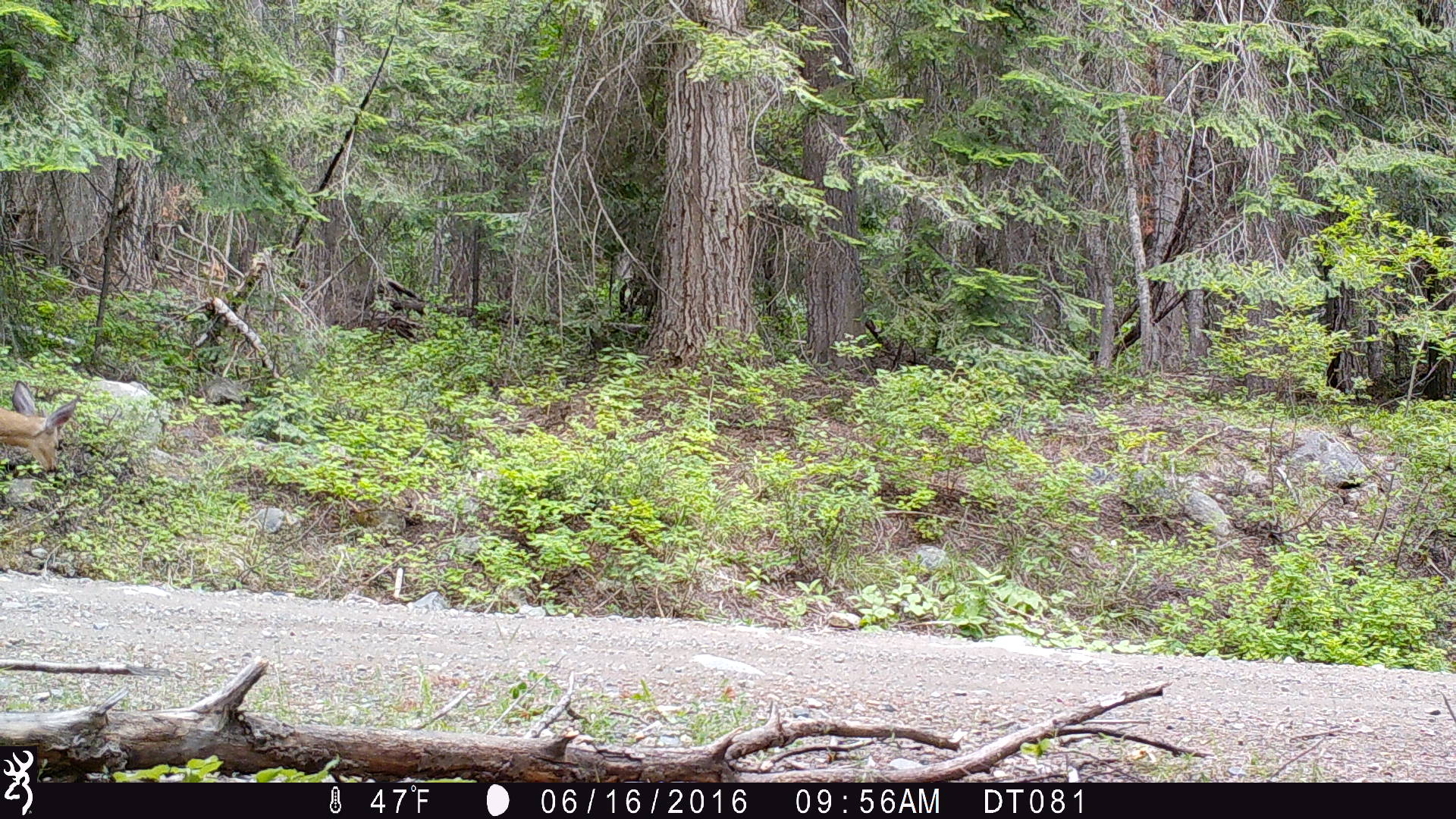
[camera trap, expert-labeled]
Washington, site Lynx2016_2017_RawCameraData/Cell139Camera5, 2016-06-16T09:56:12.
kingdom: Animalia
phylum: Chordata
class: Mammalia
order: Artiodactyla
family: Cervidae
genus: Odocoileus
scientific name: Odocoileus hemionus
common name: mule deer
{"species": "Odocoileus hemionus (mule deer)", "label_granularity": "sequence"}